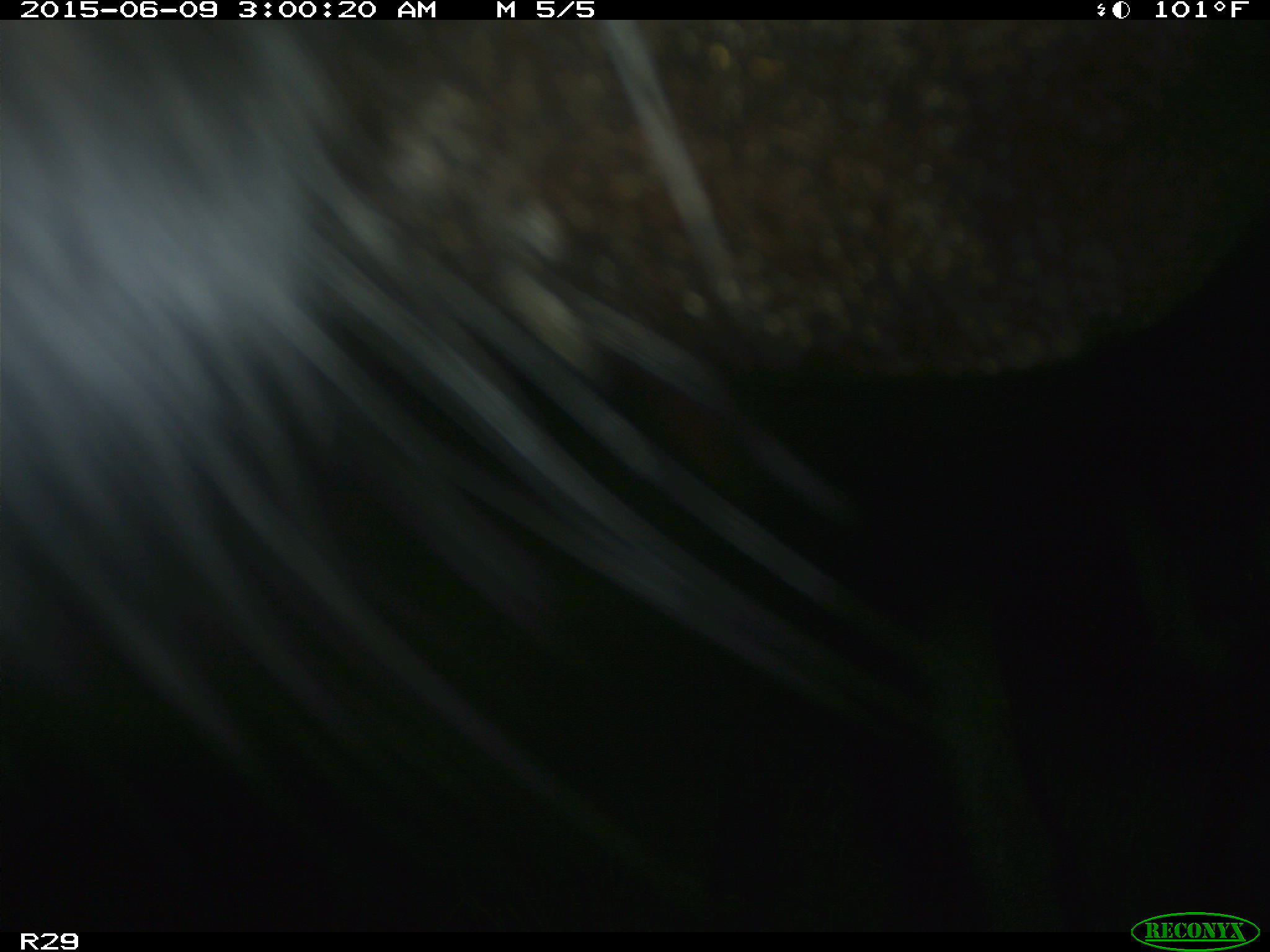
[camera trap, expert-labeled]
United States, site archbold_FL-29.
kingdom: Animalia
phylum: Chordata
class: Mammalia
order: Artiodactyla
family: Bovidae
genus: Bos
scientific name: Bos taurus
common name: domestic cow